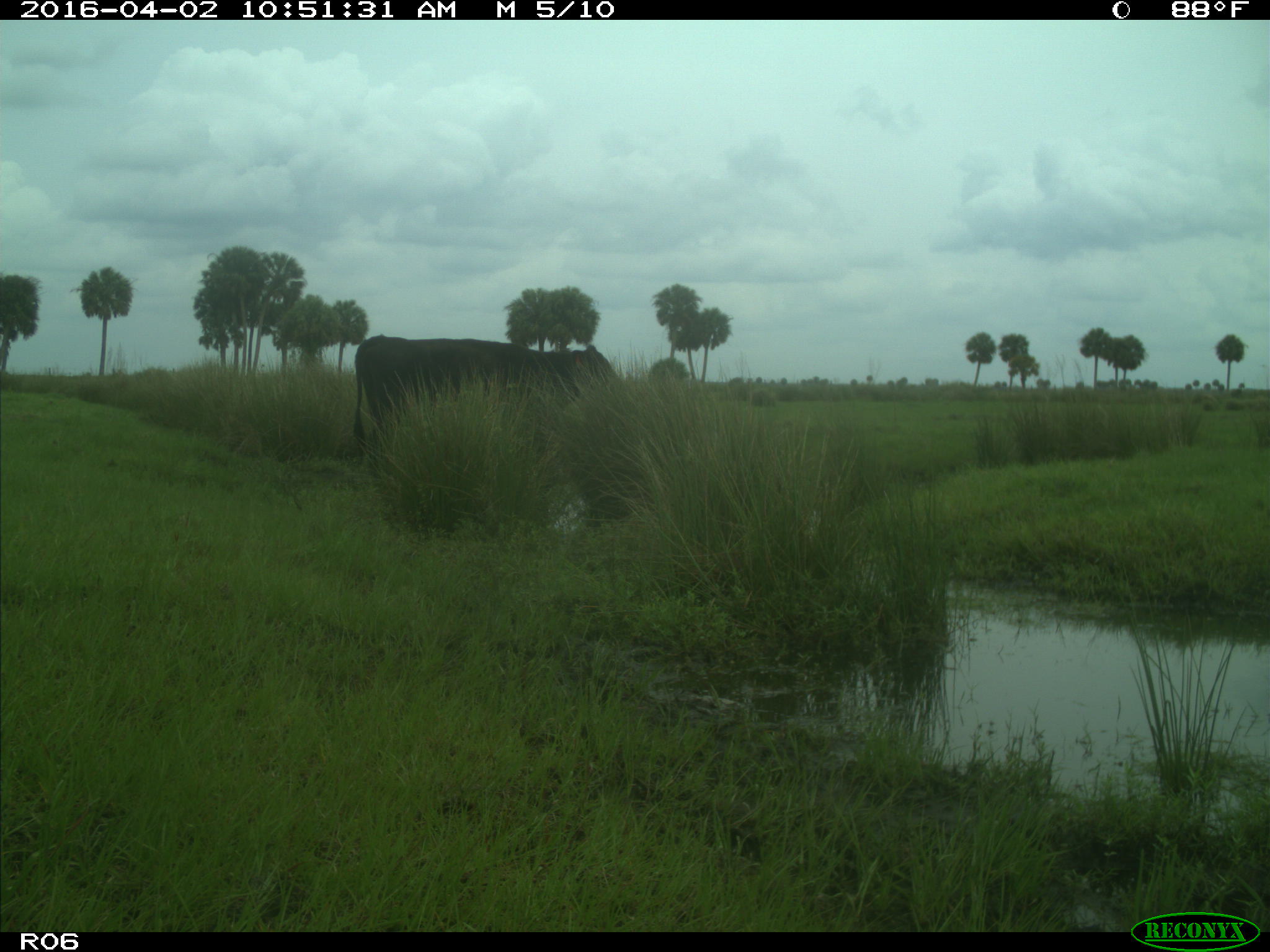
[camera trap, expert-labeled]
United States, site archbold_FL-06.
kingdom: Animalia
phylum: Chordata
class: Mammalia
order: Artiodactyla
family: Bovidae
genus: Bos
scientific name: Bos taurus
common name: domestic cow